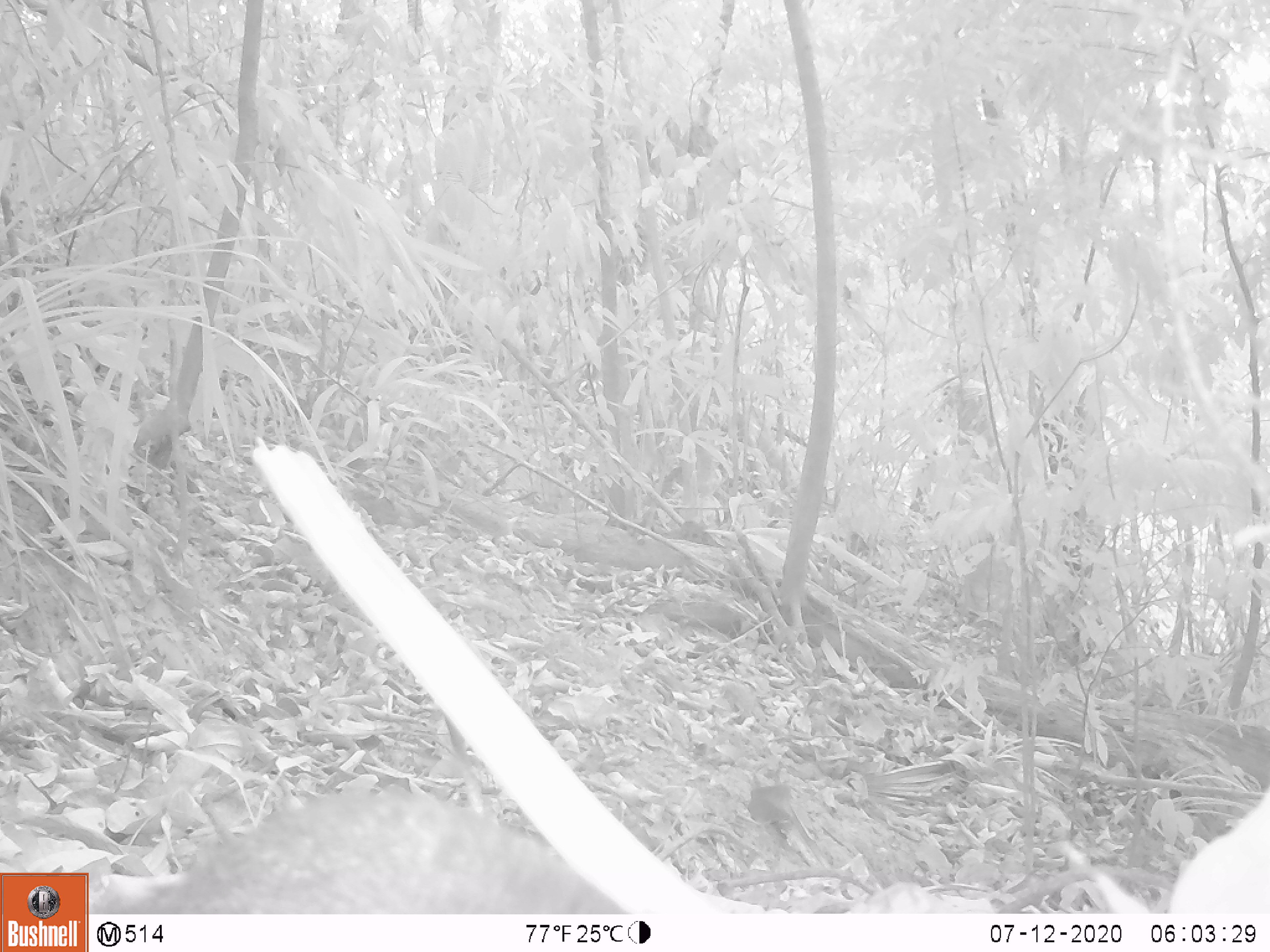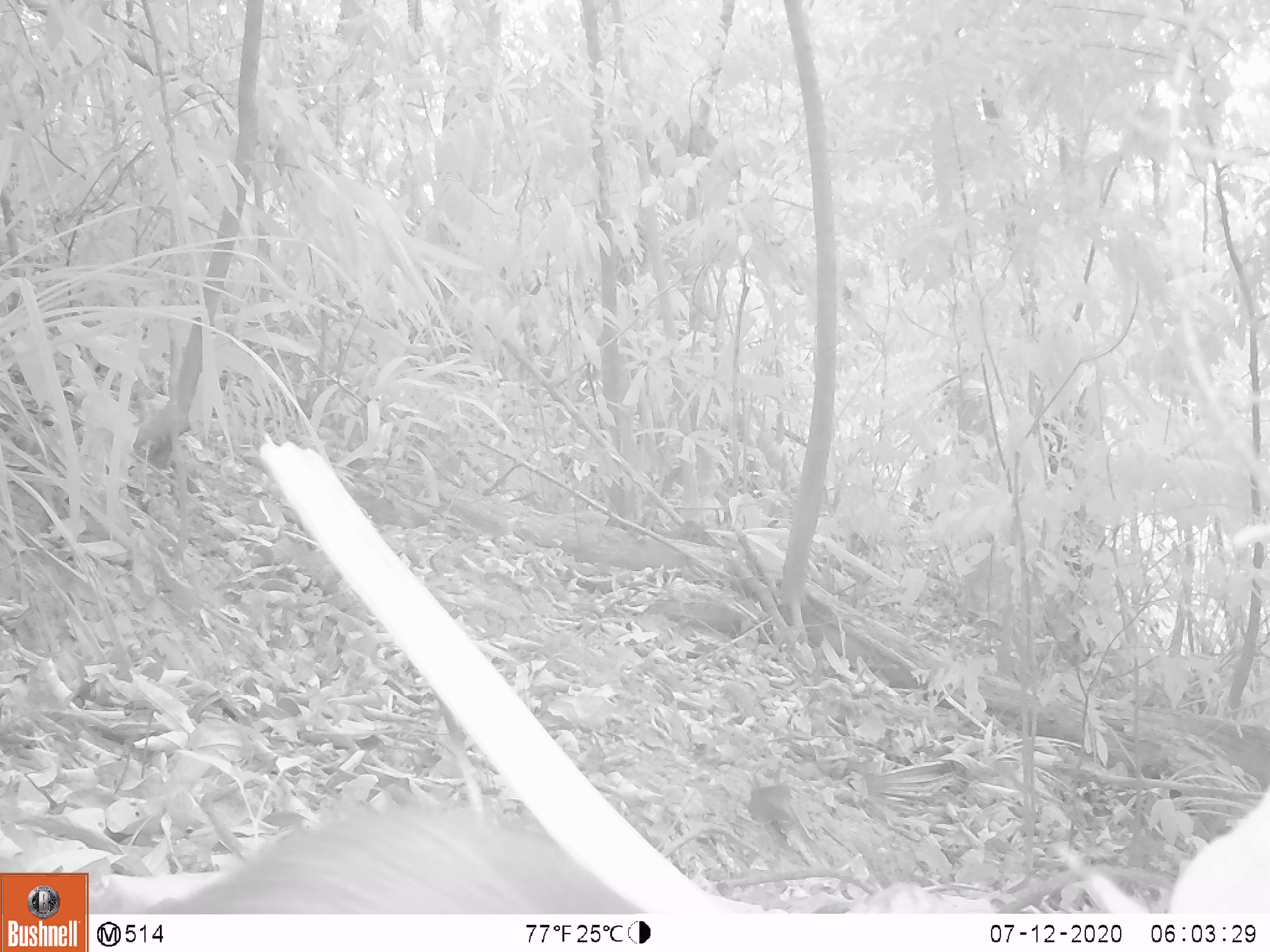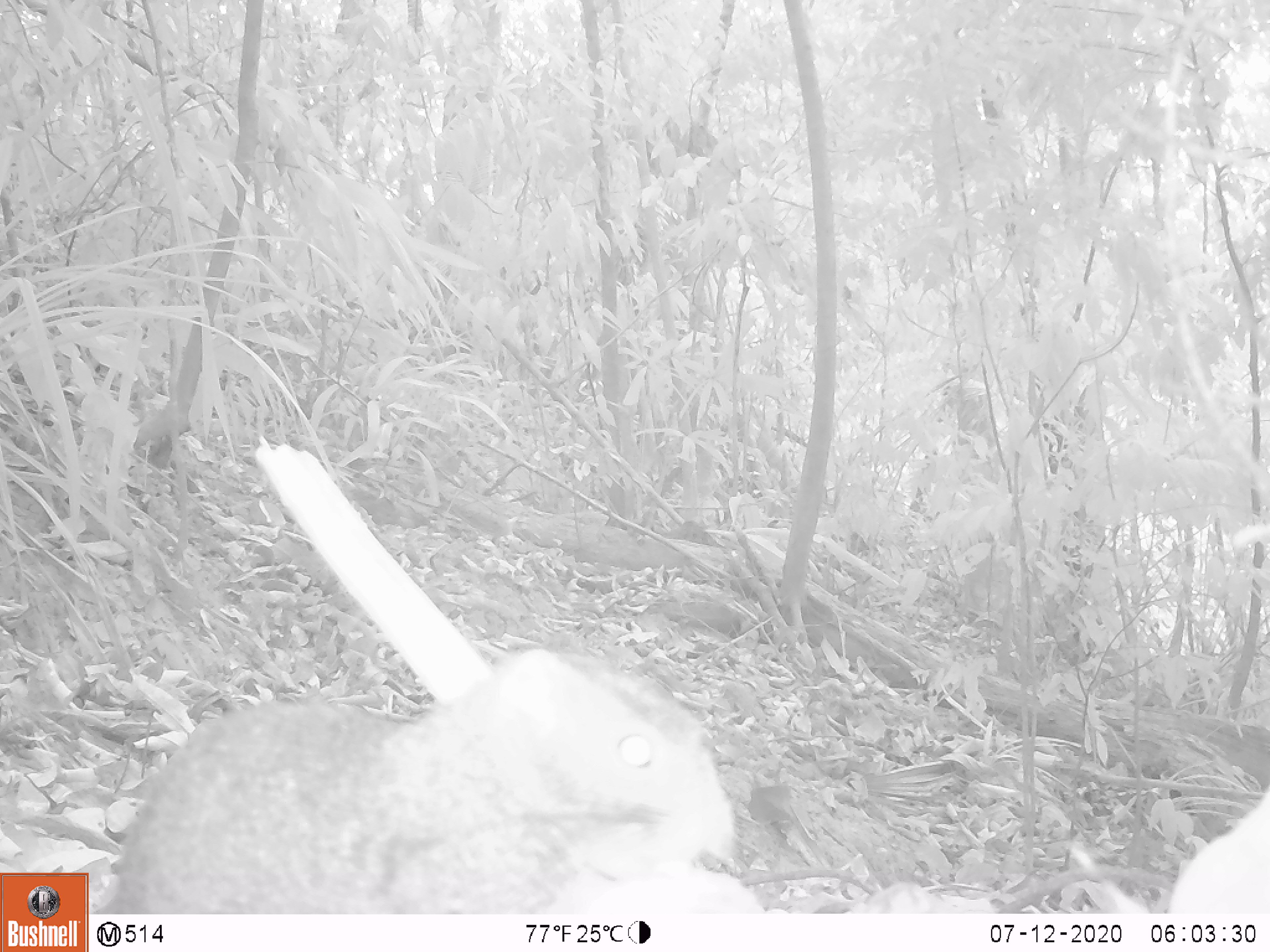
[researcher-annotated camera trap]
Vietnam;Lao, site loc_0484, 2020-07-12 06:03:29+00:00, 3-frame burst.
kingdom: Animalia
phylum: Chordata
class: Mammalia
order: Rodentia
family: Sciuridae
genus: Callosciurus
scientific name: Callosciurus erythraeus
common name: pallas's squirrel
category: pallass squirrel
Pallass squirrel (pallas's squirrel) (Callosciurus erythraeus). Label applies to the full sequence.